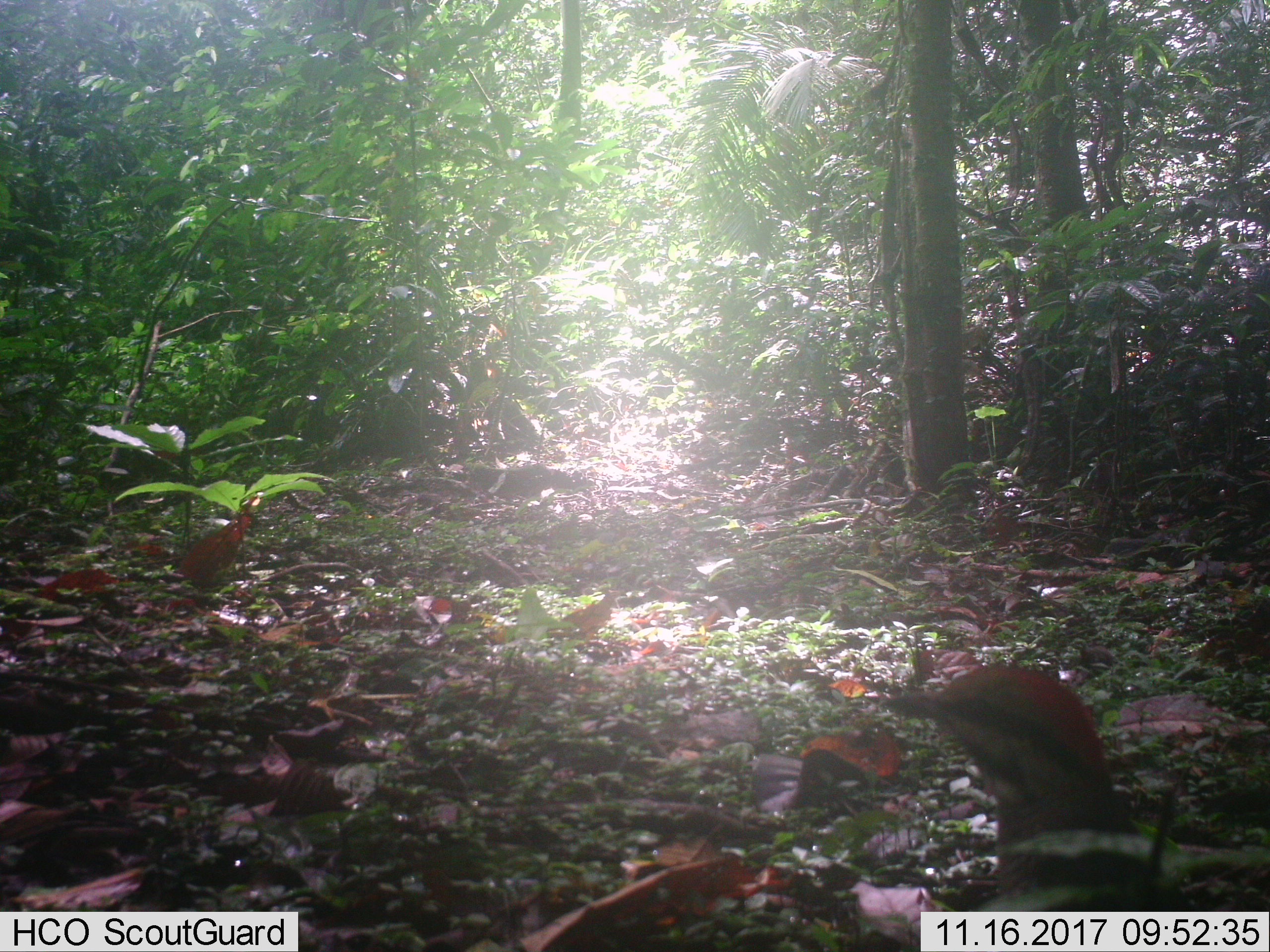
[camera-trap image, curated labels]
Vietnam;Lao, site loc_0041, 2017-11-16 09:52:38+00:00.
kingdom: Animalia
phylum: Chordata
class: Aves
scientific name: Aves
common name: bird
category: unidentified bird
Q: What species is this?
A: Unidentified bird (bird) (Aves).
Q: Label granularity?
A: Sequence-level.